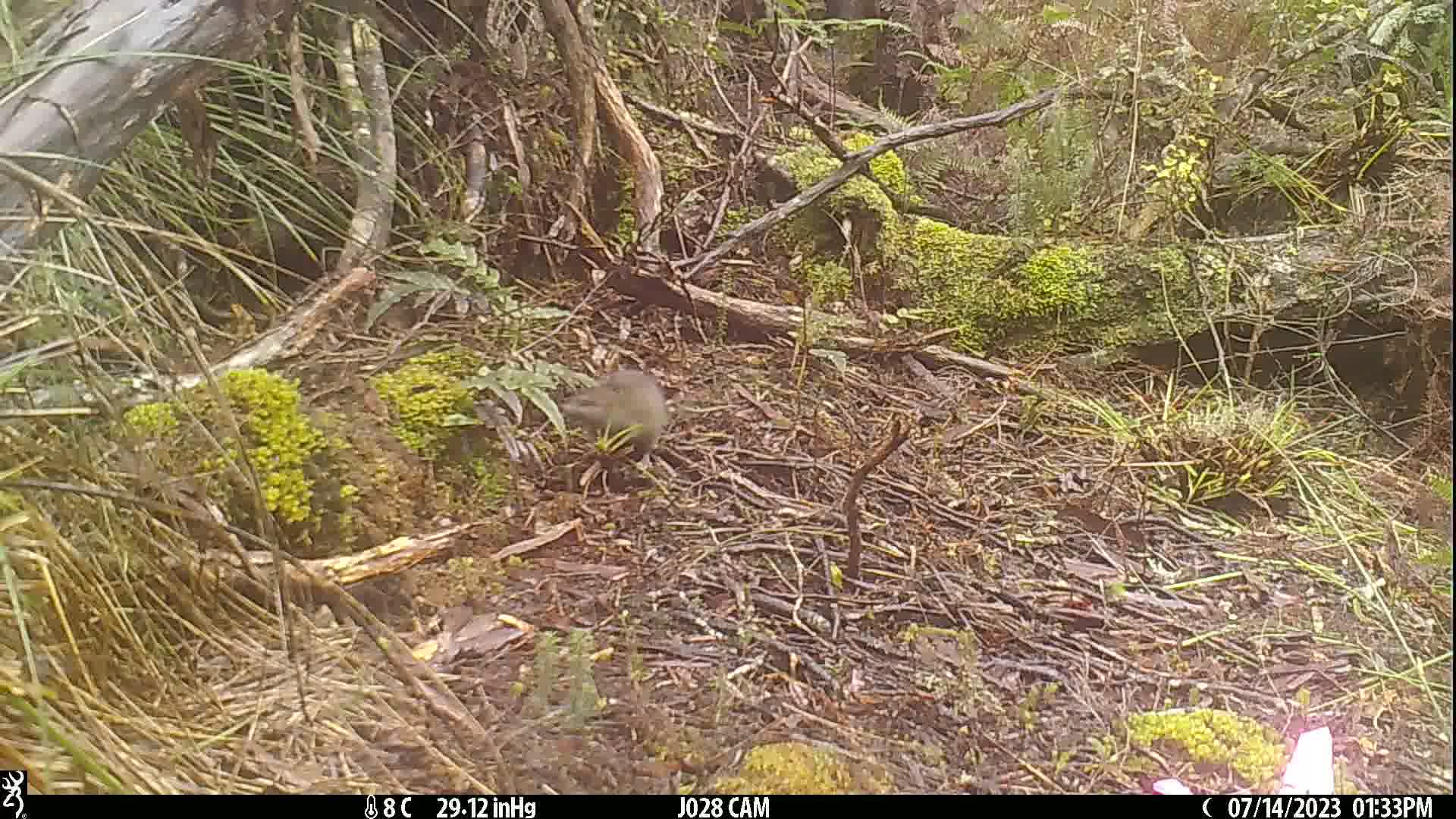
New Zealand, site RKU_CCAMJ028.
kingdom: Animalia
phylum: Chordata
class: Mammalia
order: Rodentia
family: Muridae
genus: Rattus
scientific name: Rattus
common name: rat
Rat (Rattus).